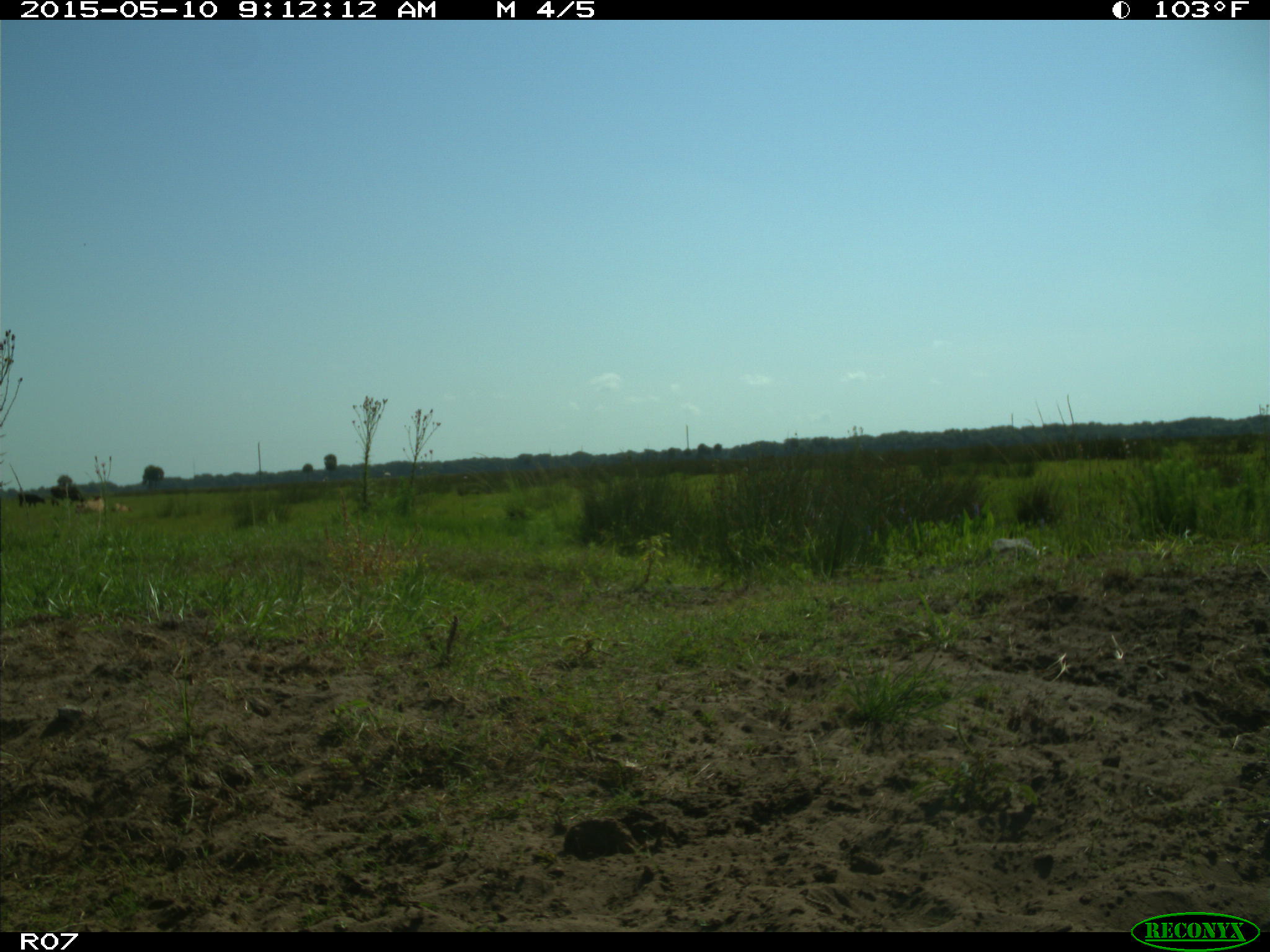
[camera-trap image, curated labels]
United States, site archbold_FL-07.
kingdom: Animalia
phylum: Chordata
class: Mammalia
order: Artiodactyla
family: Bovidae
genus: Bos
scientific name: Bos taurus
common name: domestic cow